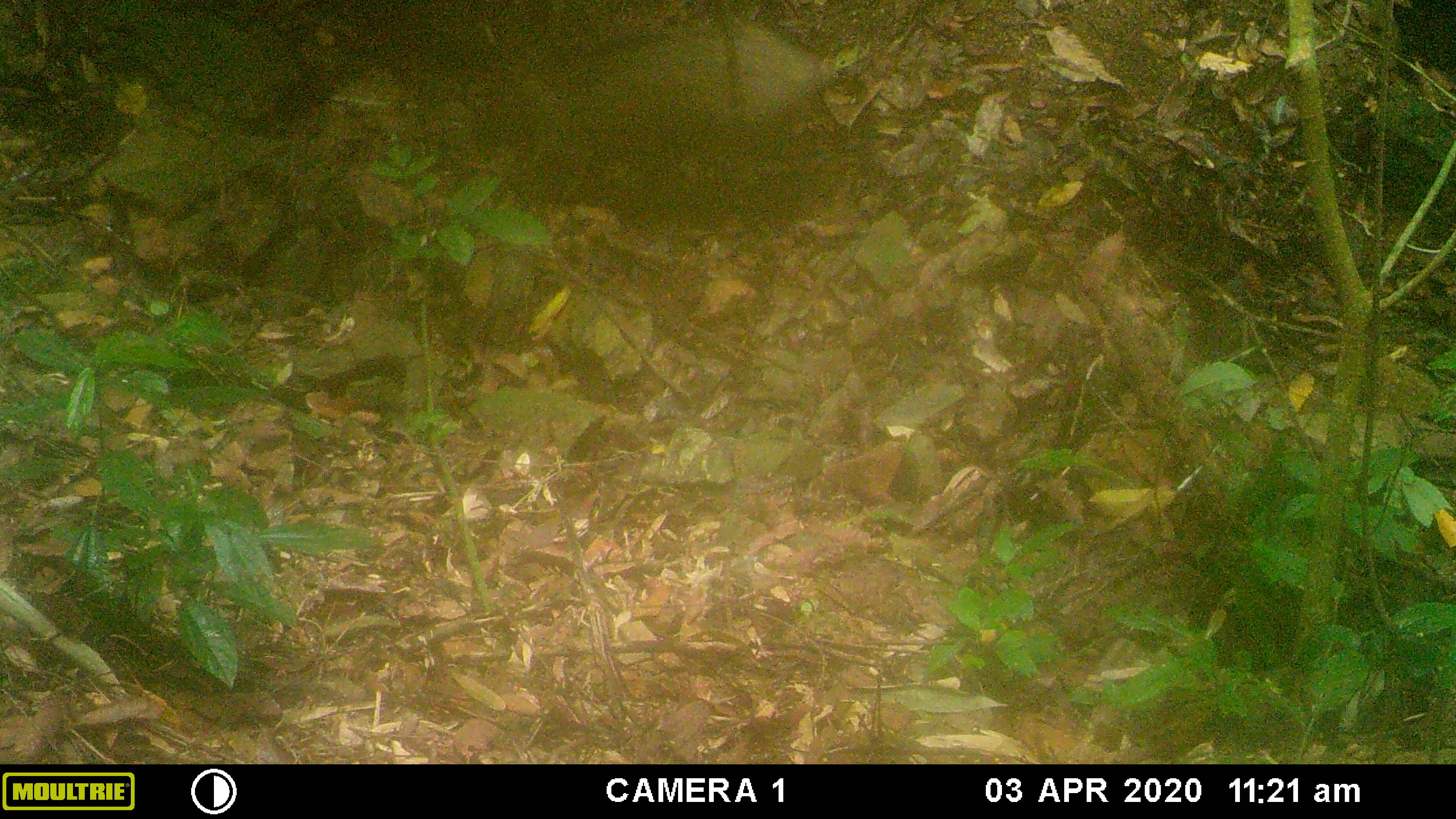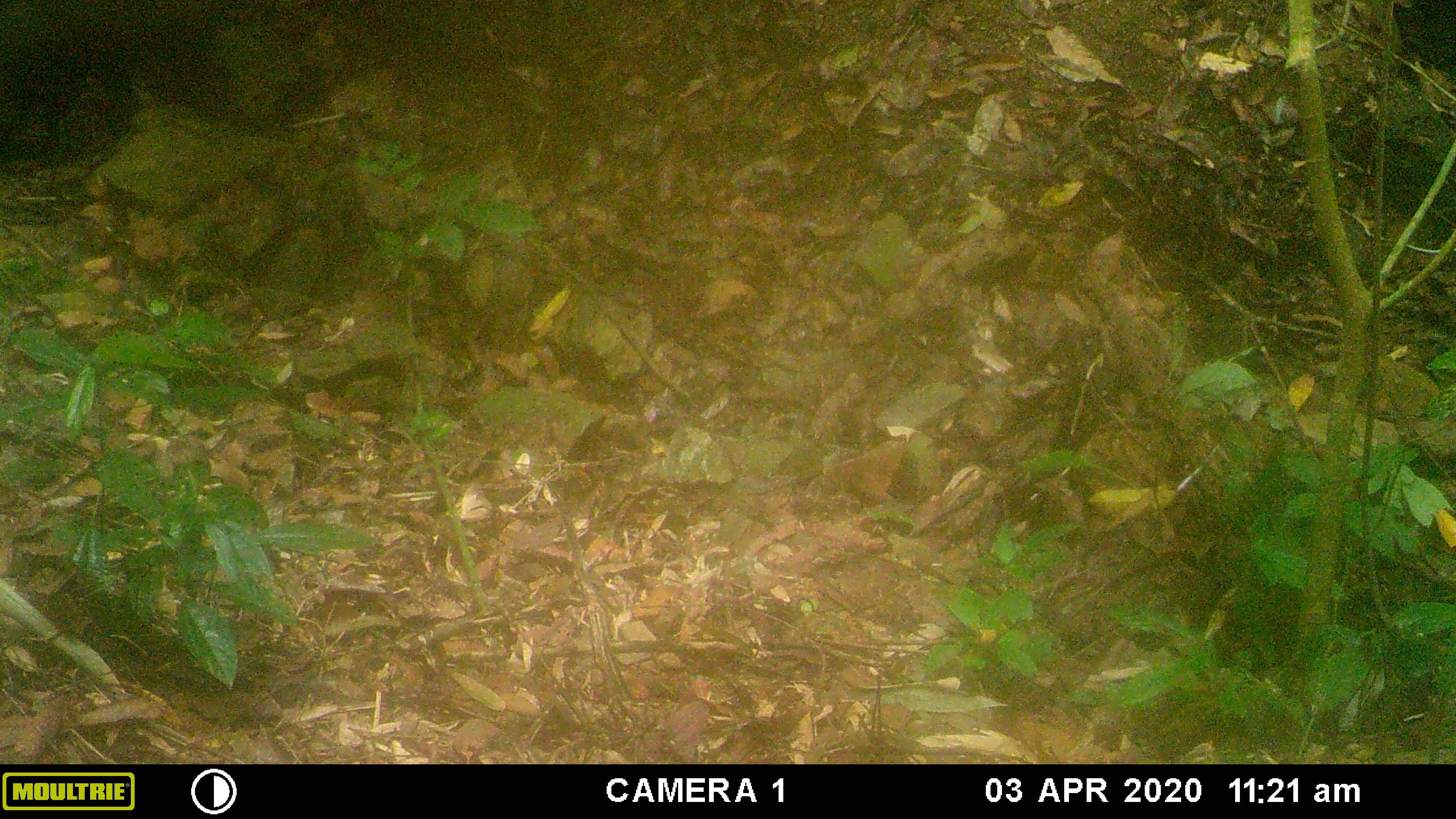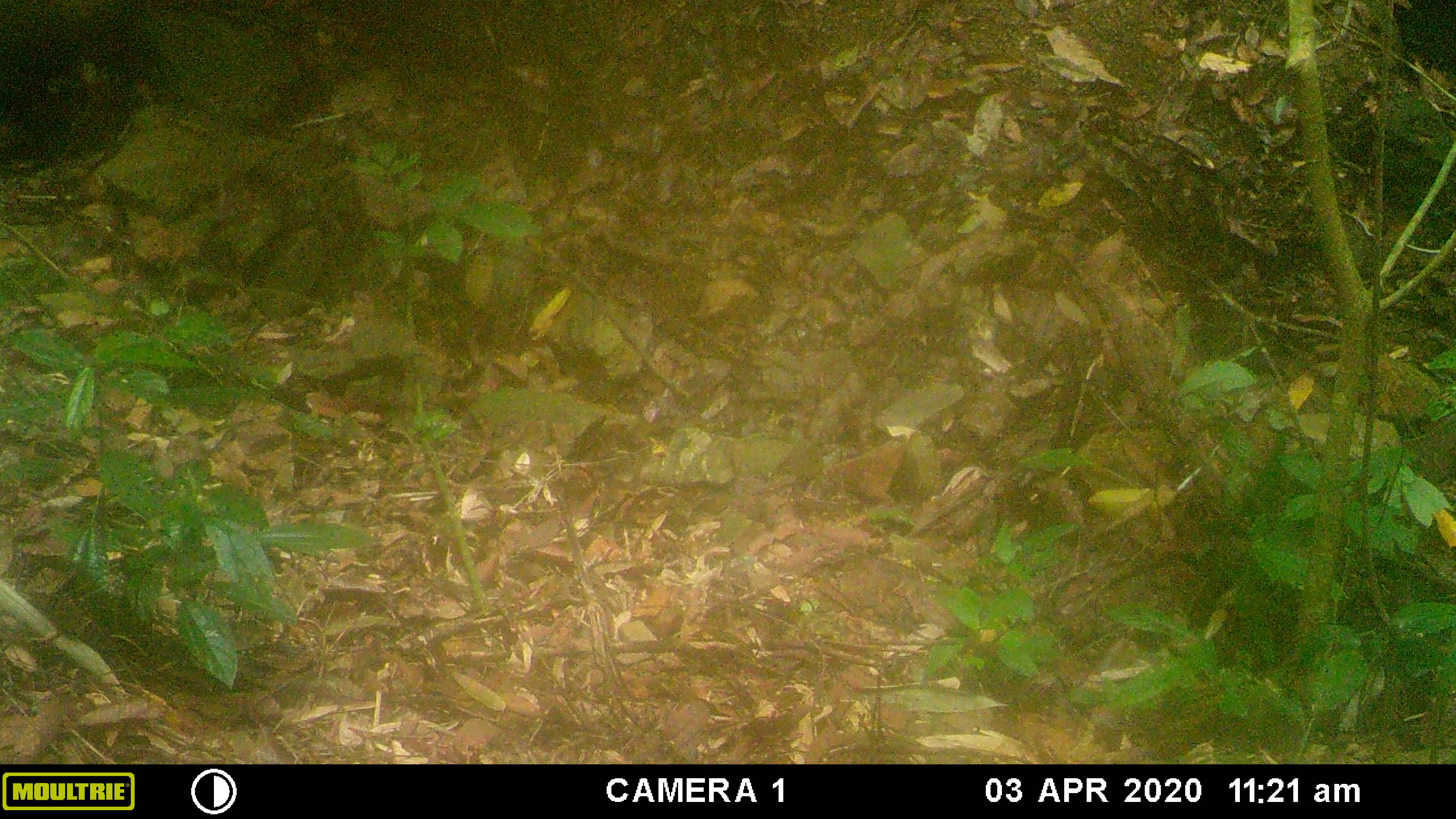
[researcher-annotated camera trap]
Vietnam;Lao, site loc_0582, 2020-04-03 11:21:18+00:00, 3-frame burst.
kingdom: Animalia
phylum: Chordata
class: Mammalia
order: Artiodactyla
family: Suidae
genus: Sus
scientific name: Sus scrofa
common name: eurasian wild pig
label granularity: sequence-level